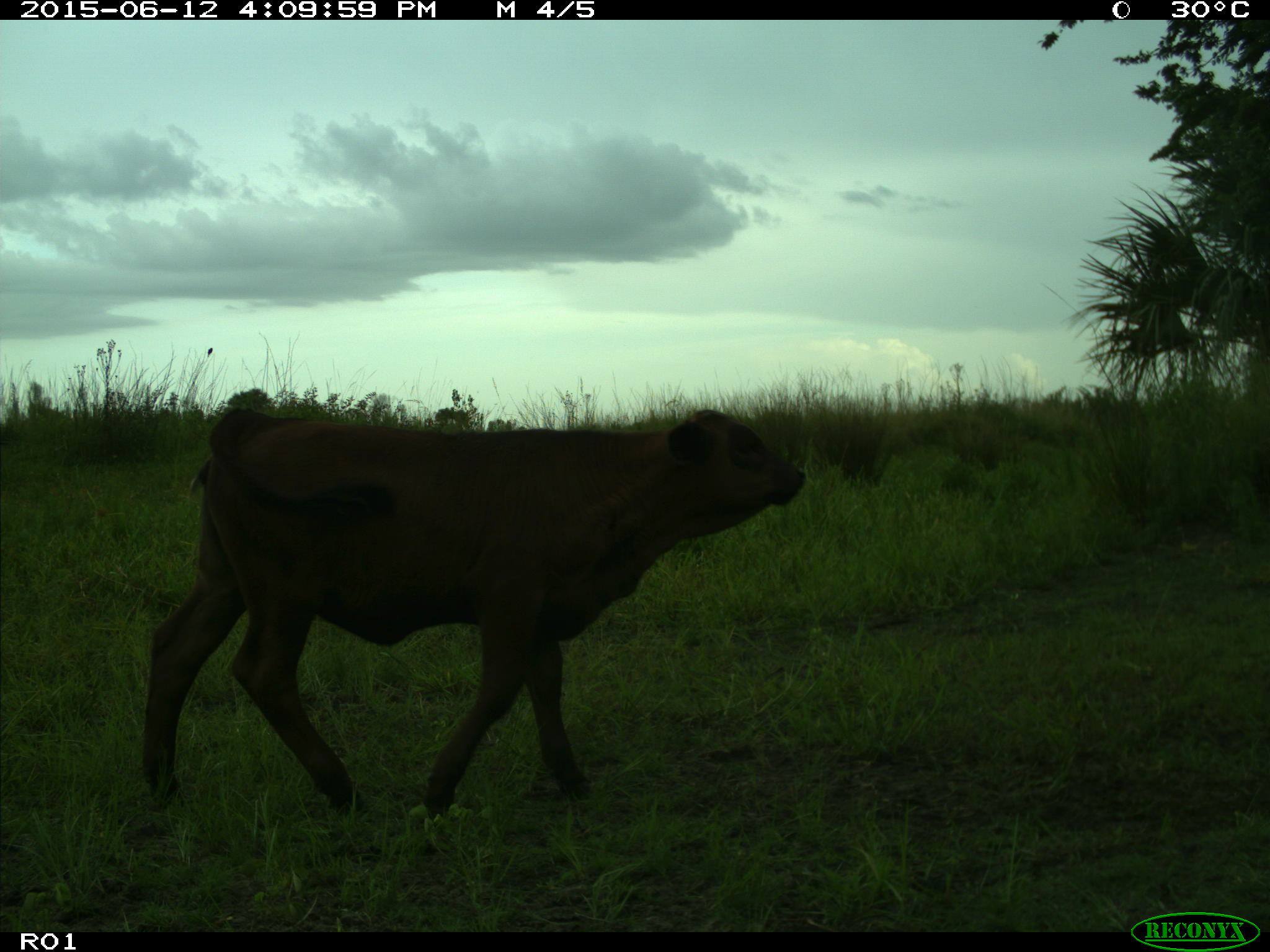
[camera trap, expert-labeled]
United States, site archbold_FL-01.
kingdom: Animalia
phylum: Chordata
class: Mammalia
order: Artiodactyla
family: Bovidae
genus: Bos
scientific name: Bos taurus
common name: domestic cow